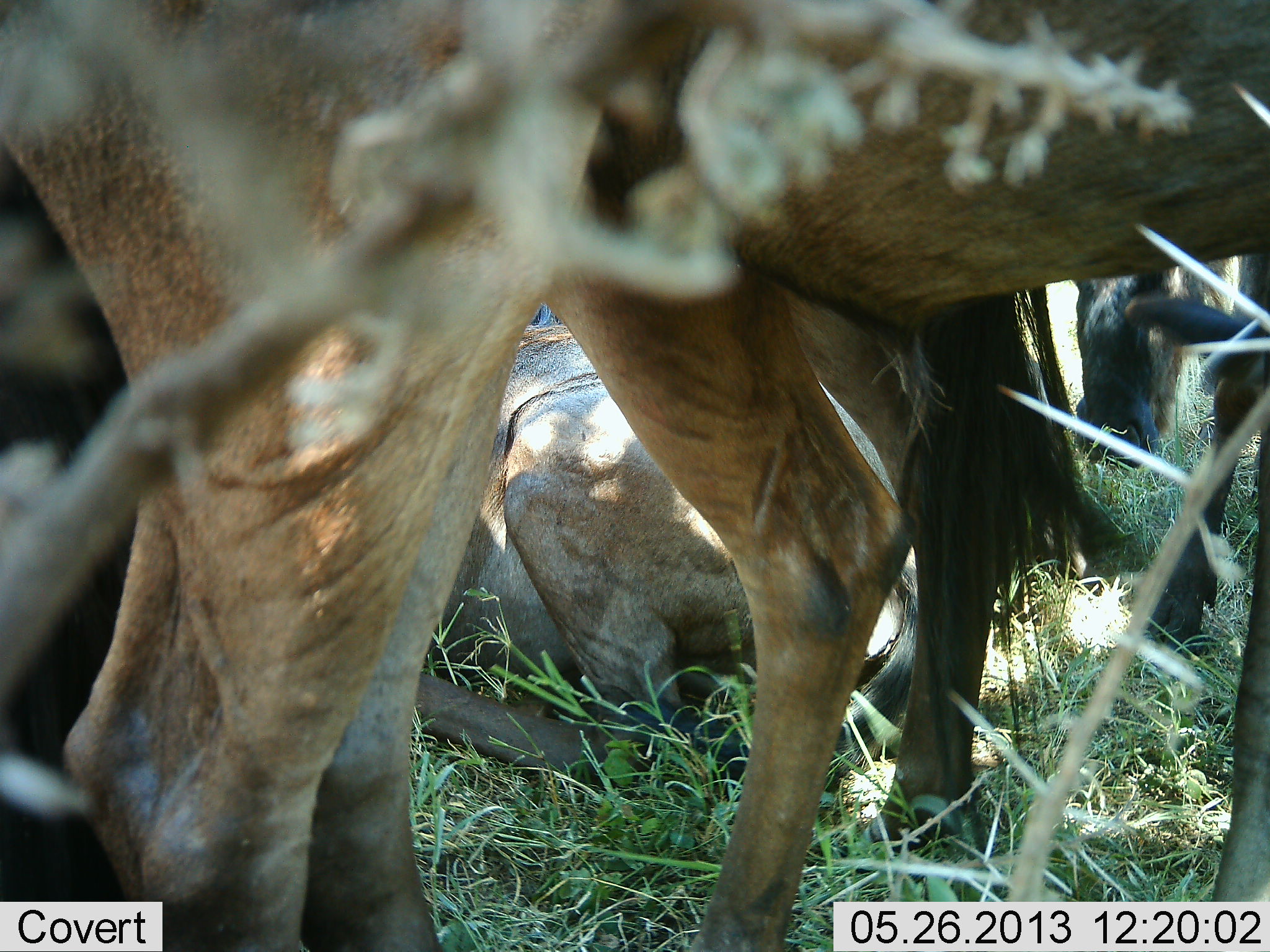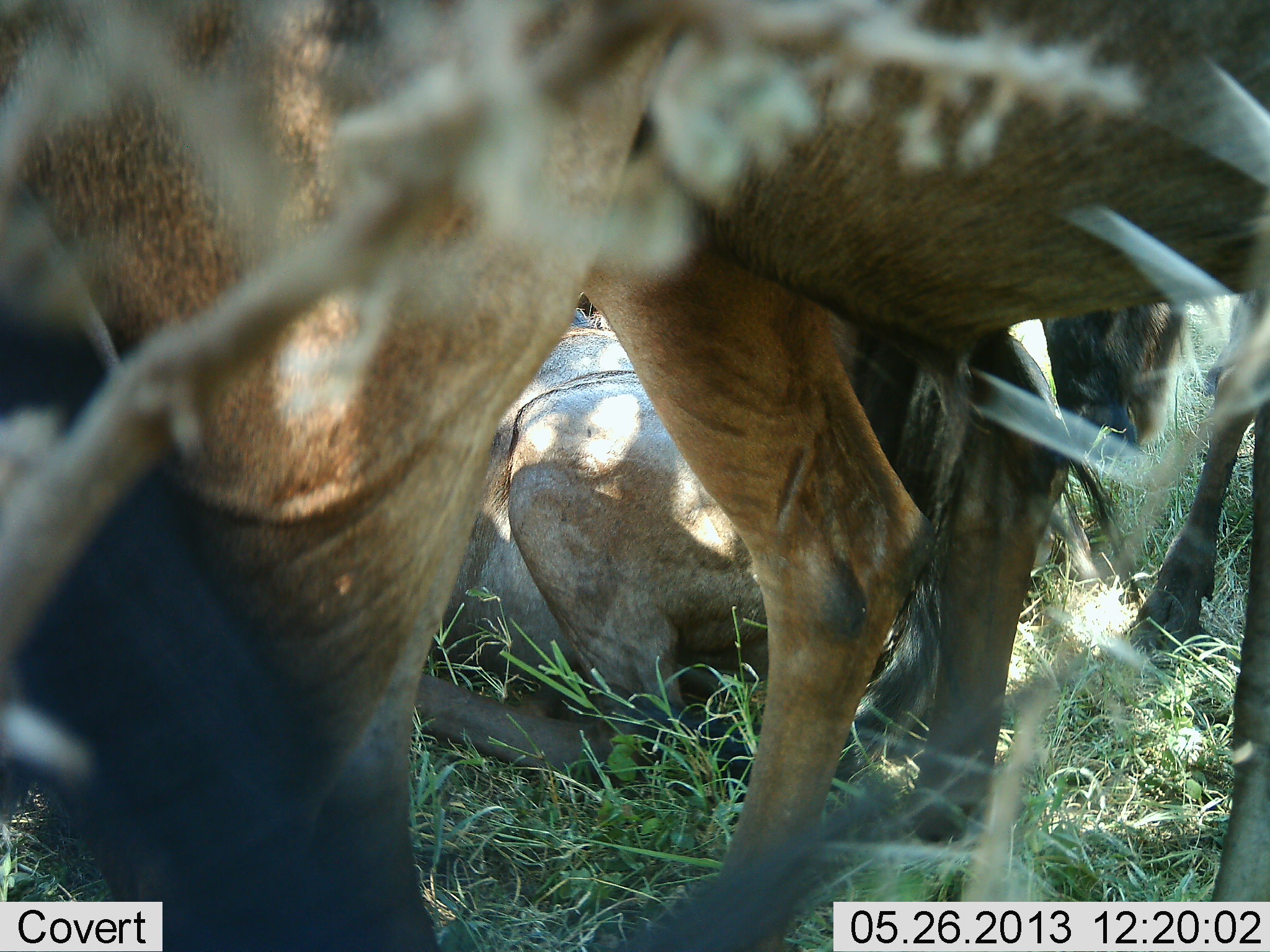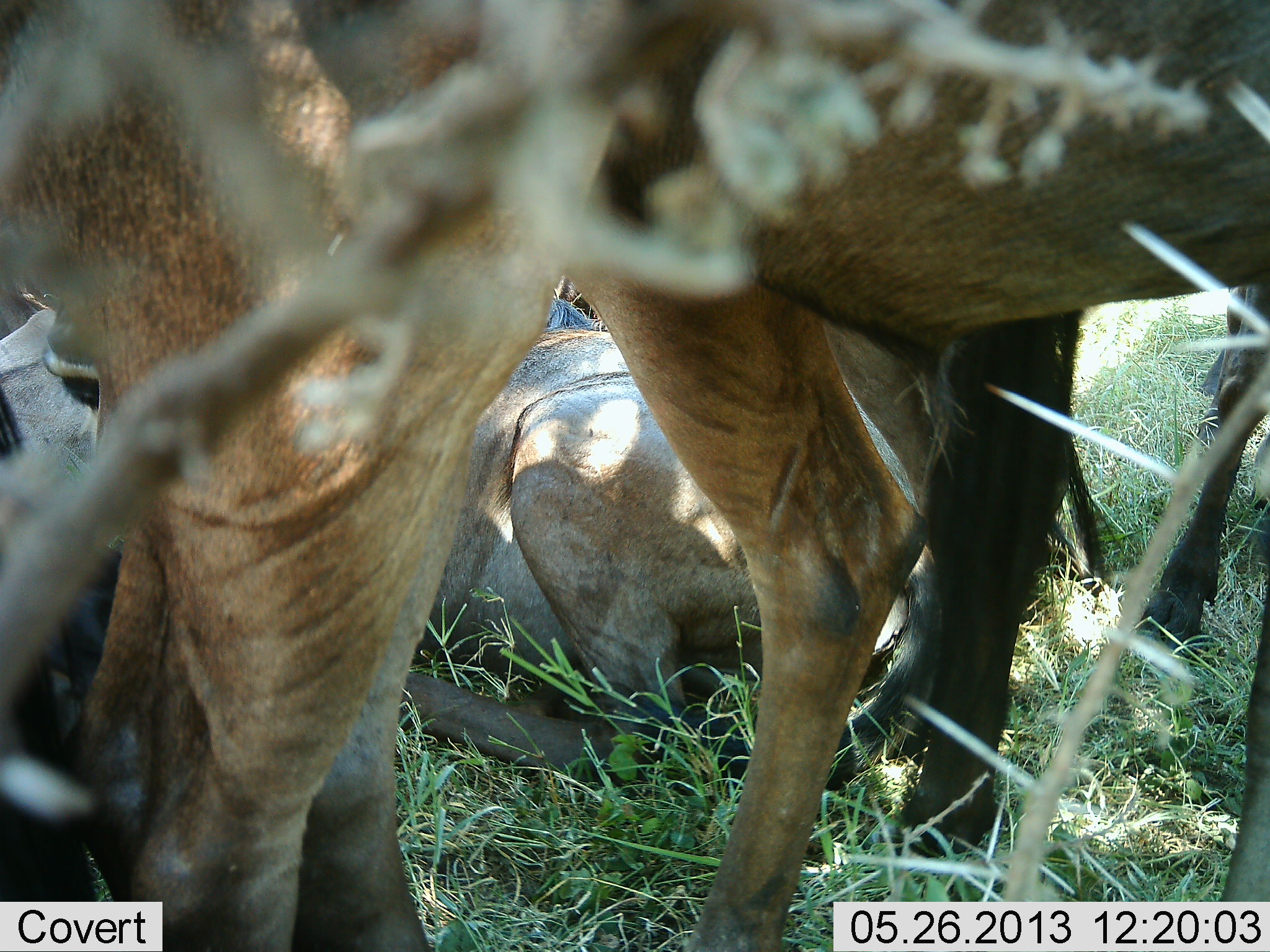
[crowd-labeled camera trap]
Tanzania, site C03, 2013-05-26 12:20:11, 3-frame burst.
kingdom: Animalia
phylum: Chordata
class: Mammalia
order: Artiodactyla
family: Bovidae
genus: Connochaetes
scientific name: Connochaetes taurinus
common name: blue wildebeest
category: wildebeest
Wildebeest (blue wildebeest) (Connochaetes taurinus), count 4. Behavior (volunteer vote fractions): standing 82%, resting 100%, moving 0%, interacting 0%. Young present (vote fraction): 0%. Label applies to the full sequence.